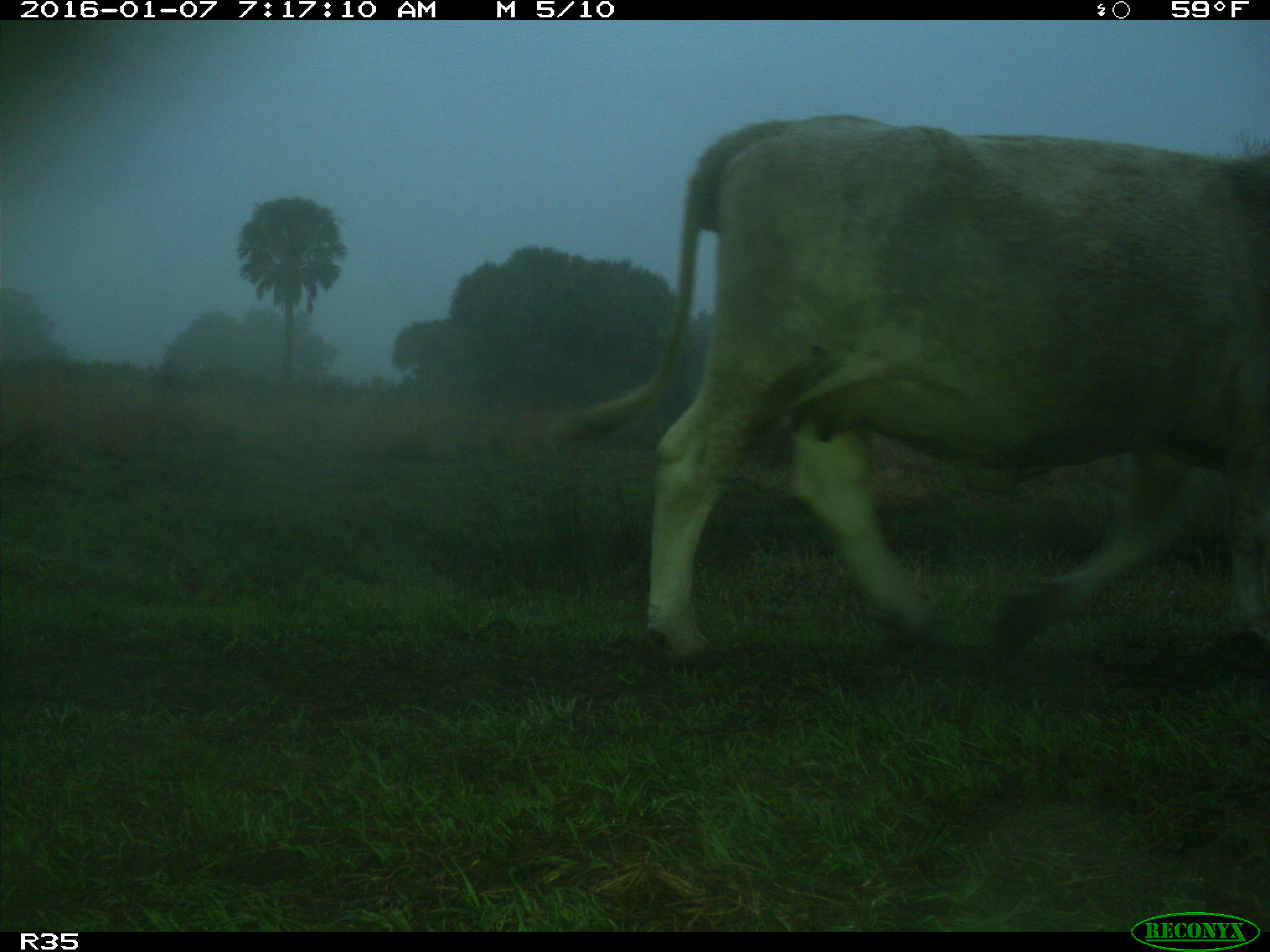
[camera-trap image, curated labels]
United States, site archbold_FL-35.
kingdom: Animalia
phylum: Chordata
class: Mammalia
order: Artiodactyla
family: Bovidae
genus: Bos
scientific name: Bos taurus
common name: domestic cow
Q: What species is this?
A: Bos taurus (domestic cow).